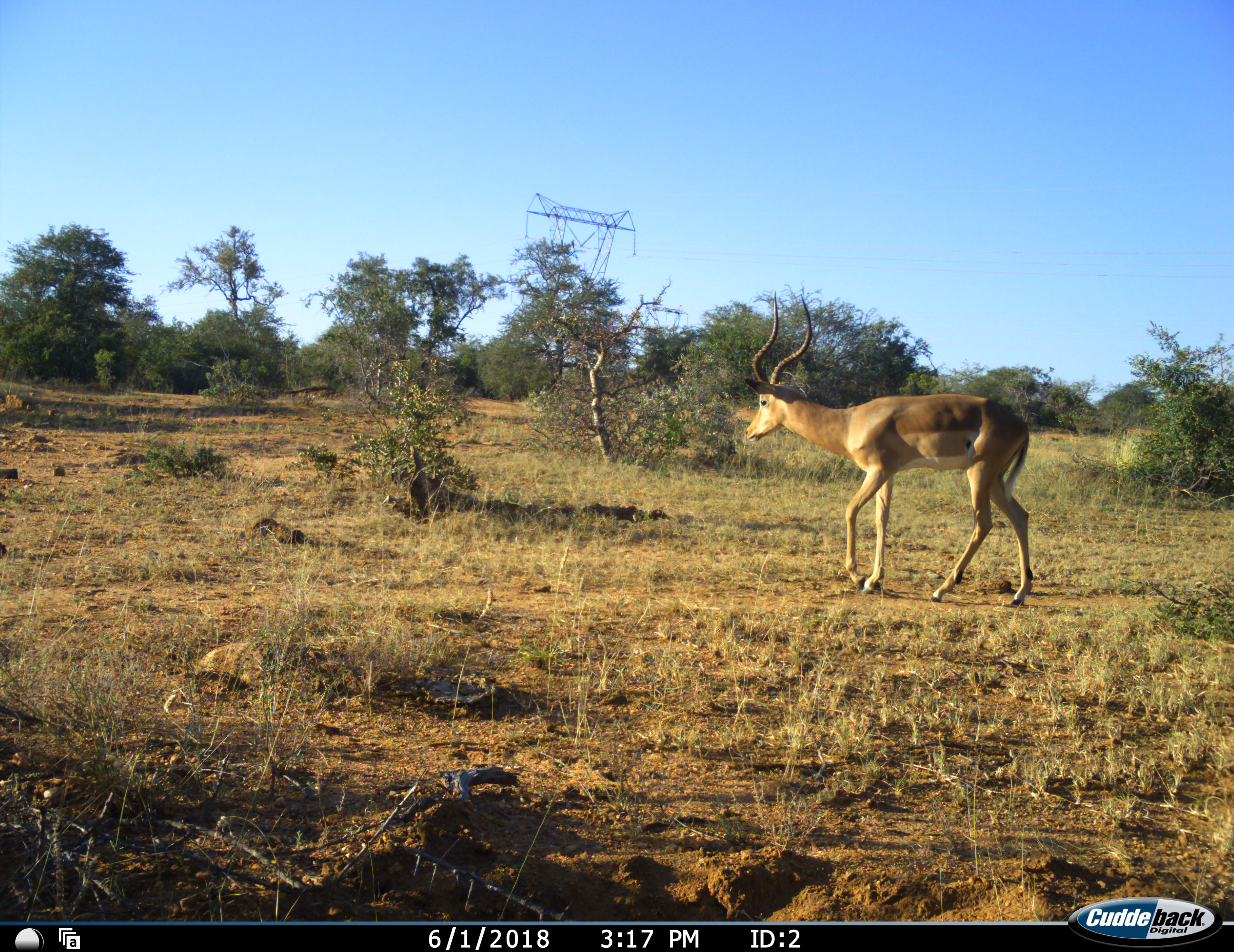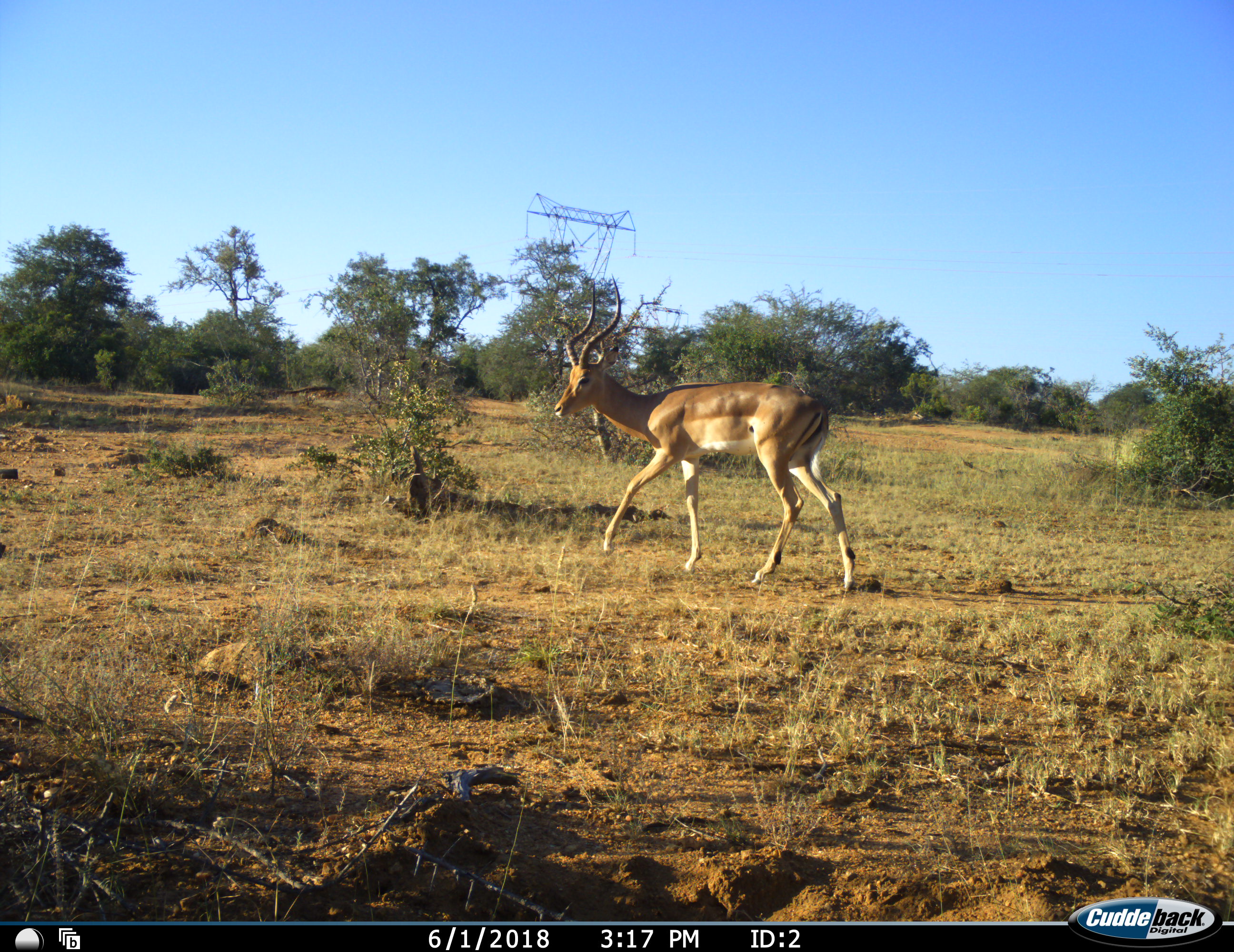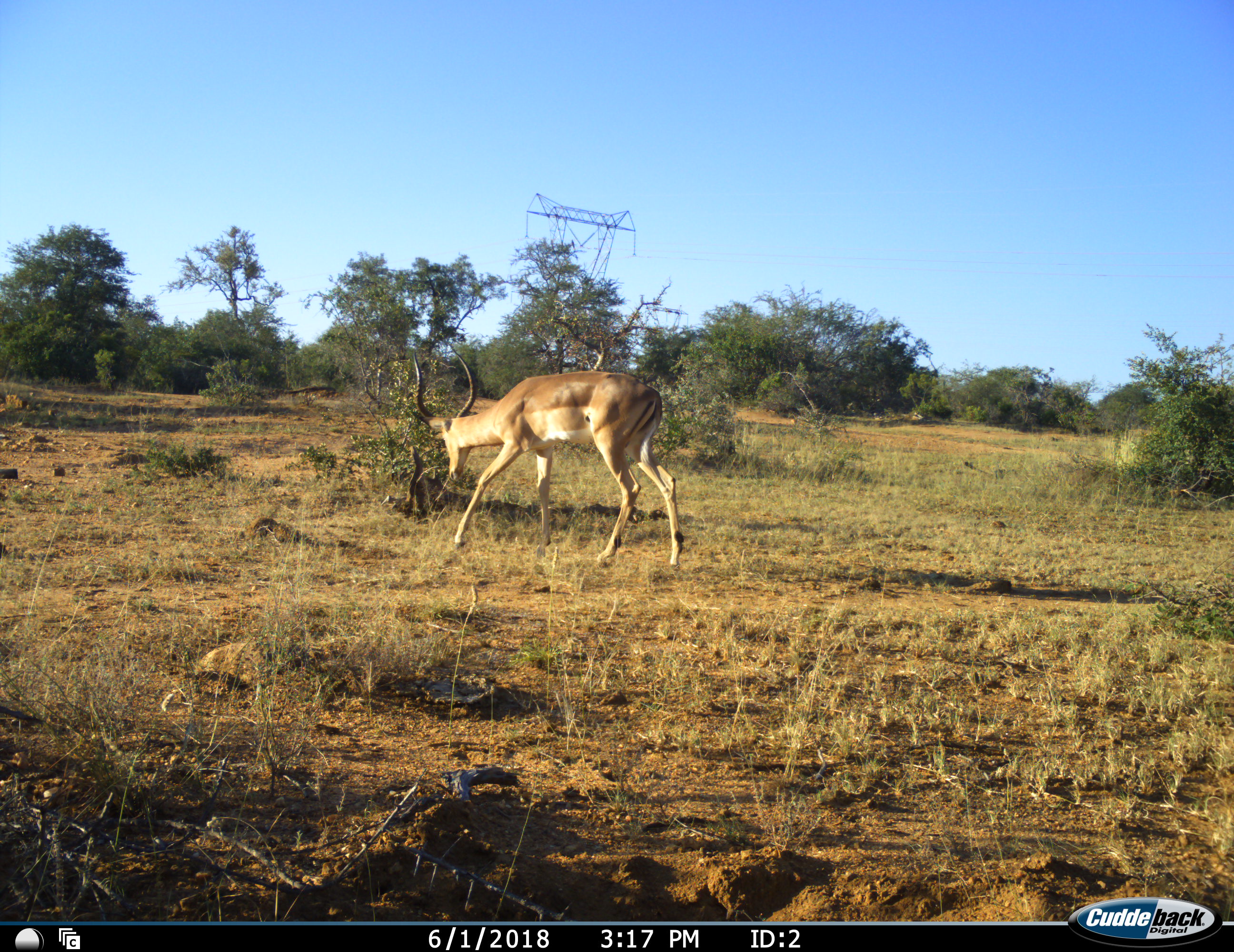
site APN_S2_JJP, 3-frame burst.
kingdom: Animalia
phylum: Chordata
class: Mammalia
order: Artiodactyla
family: Bovidae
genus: Aepyceros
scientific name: Aepyceros melampus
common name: impala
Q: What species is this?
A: Impala (Aepyceros melampus).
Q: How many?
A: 1.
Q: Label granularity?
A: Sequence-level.